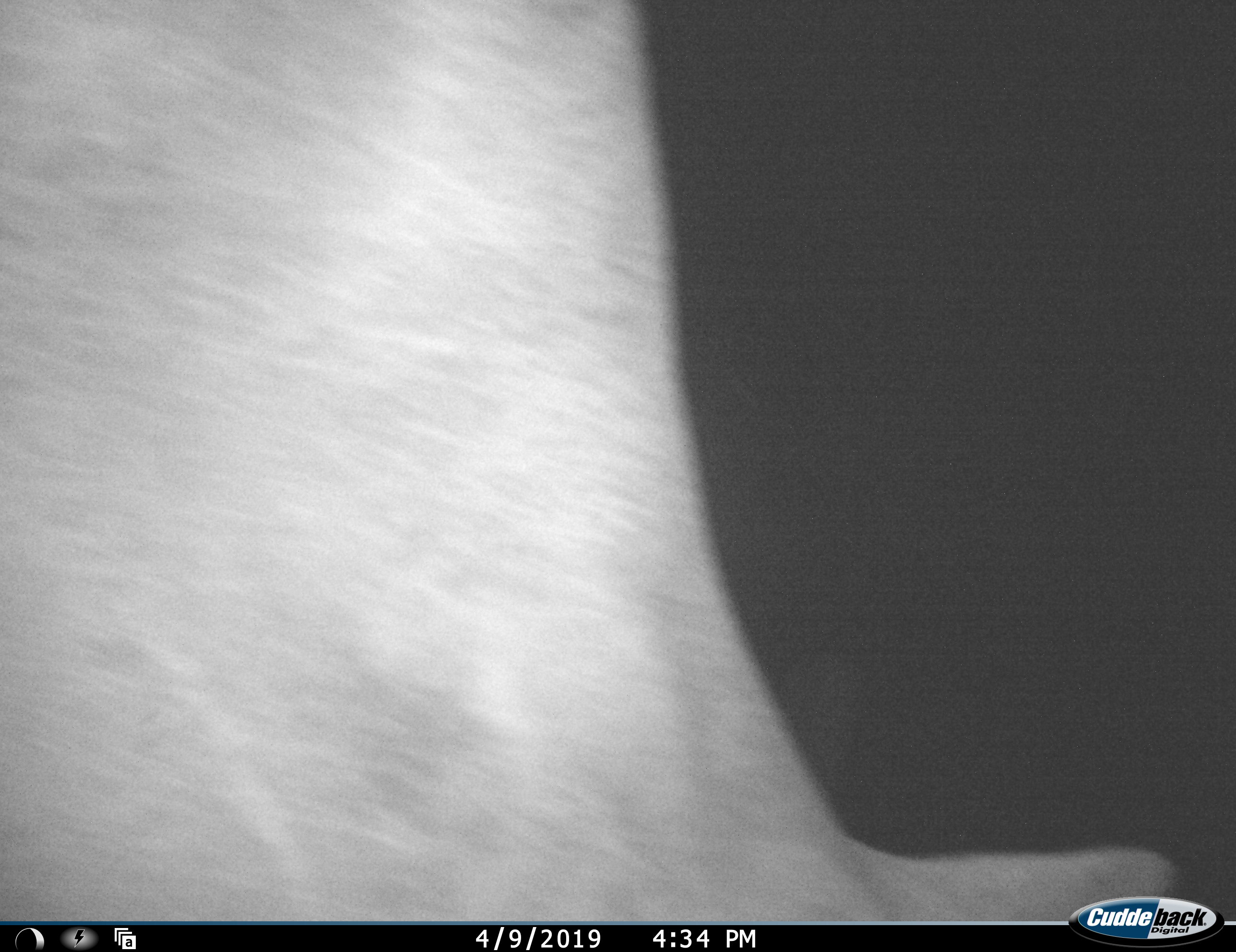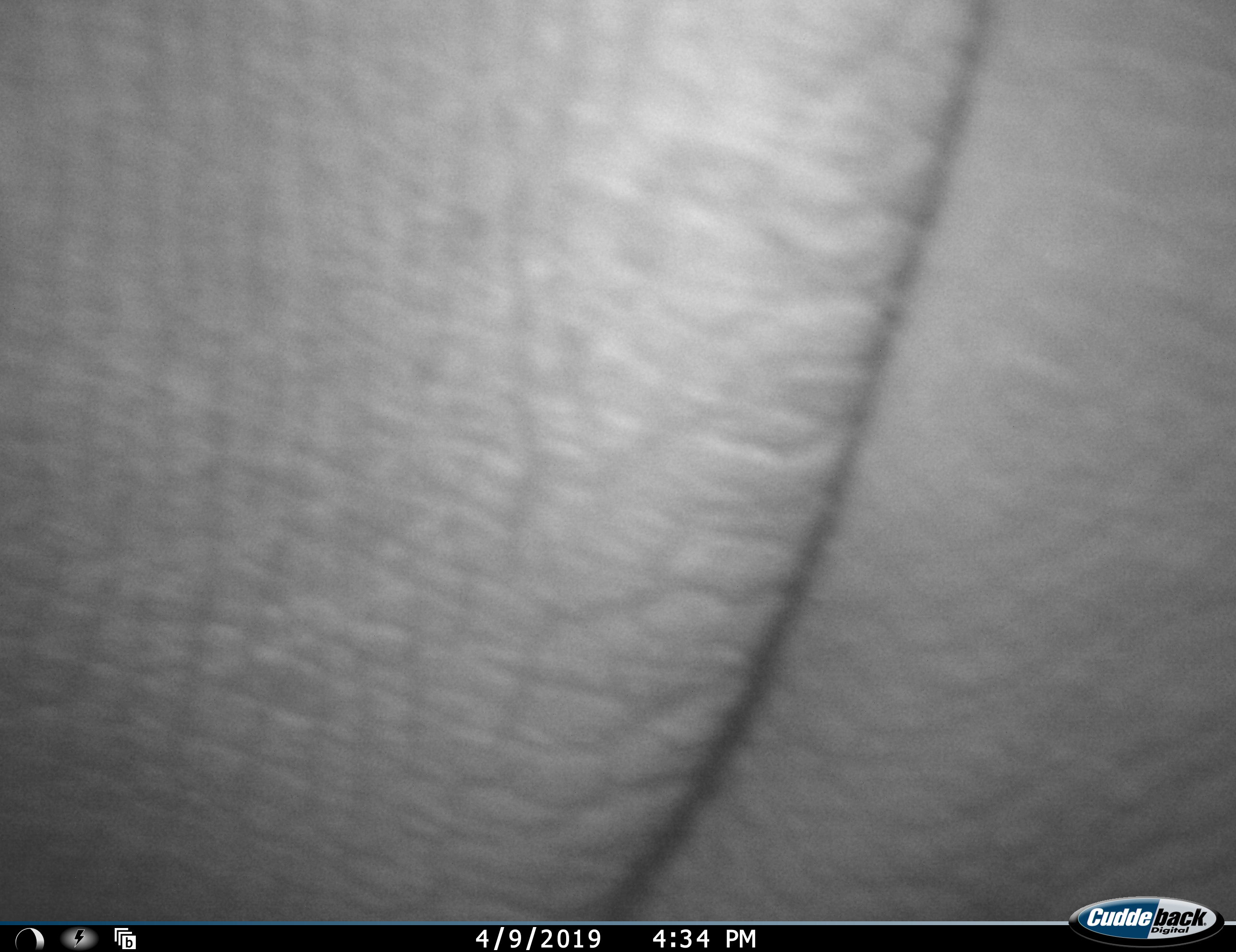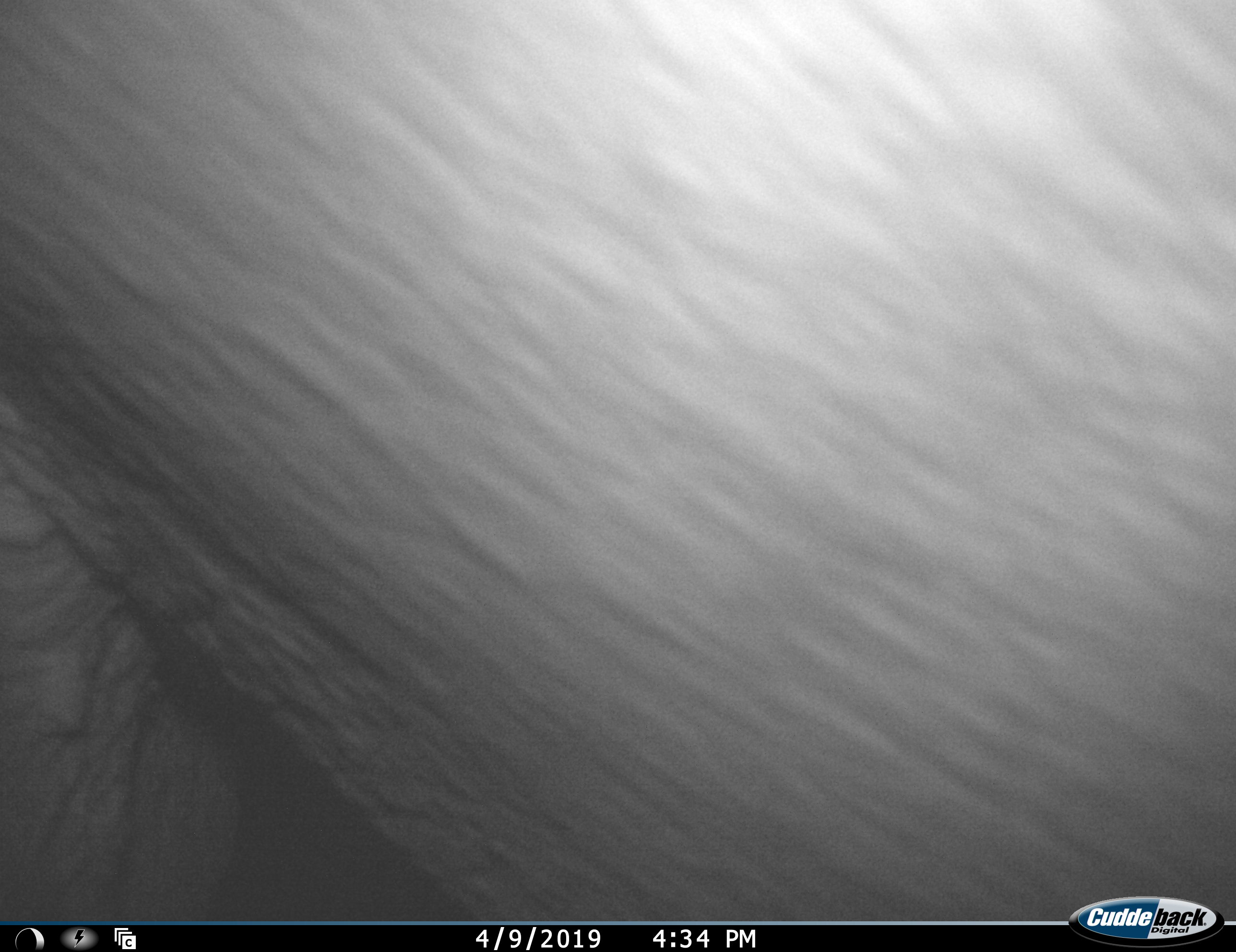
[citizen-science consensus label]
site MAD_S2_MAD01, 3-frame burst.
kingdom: Animalia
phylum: Chordata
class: Mammalia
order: Proboscidea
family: Elephantidae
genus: Loxodonta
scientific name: Loxodonta africana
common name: african bush elephant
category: elephant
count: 1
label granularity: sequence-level